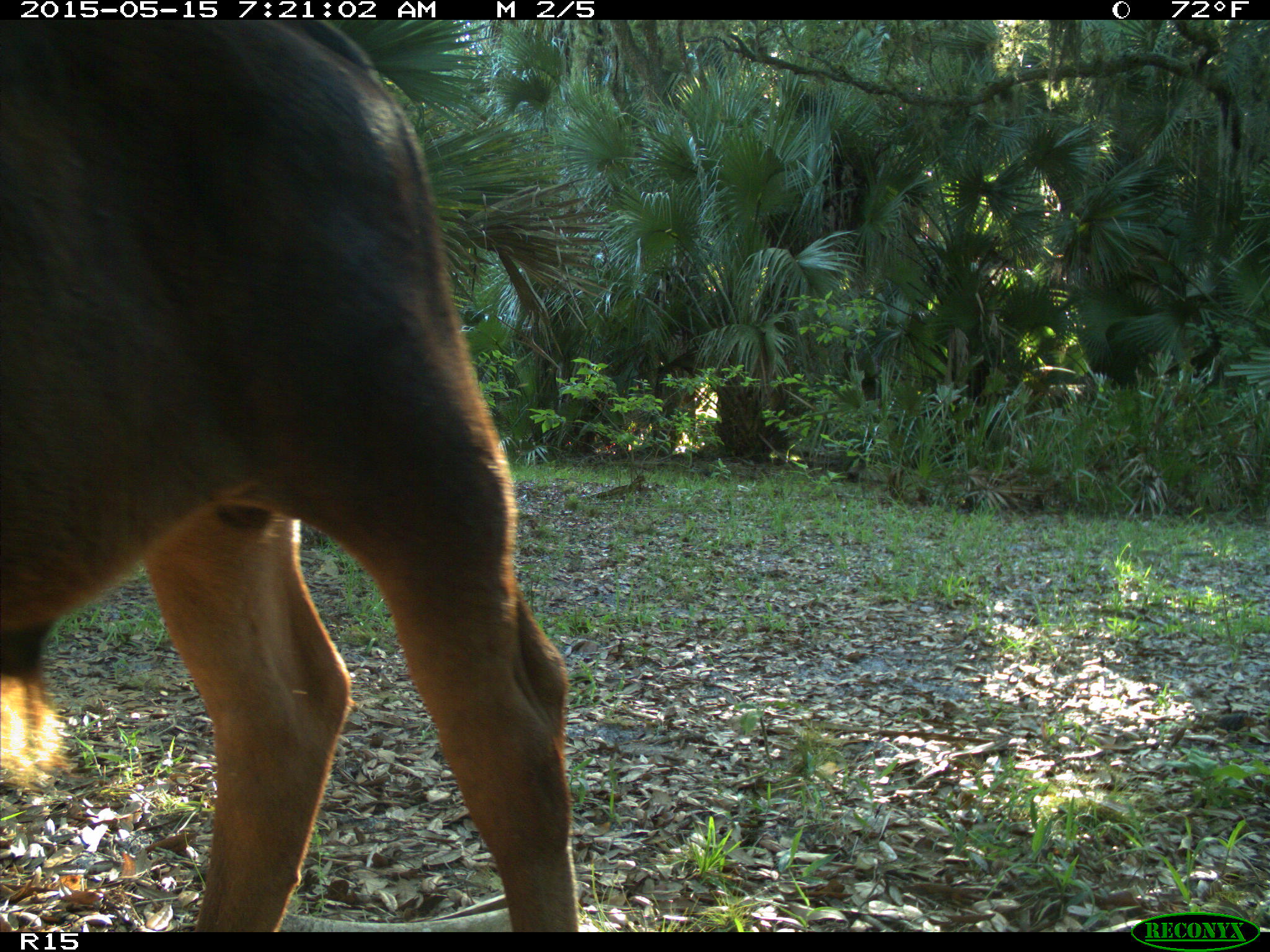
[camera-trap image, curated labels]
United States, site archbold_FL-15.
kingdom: Animalia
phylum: Chordata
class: Mammalia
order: Artiodactyla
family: Bovidae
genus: Bos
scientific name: Bos taurus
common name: domestic cow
Bos taurus (domestic cow).